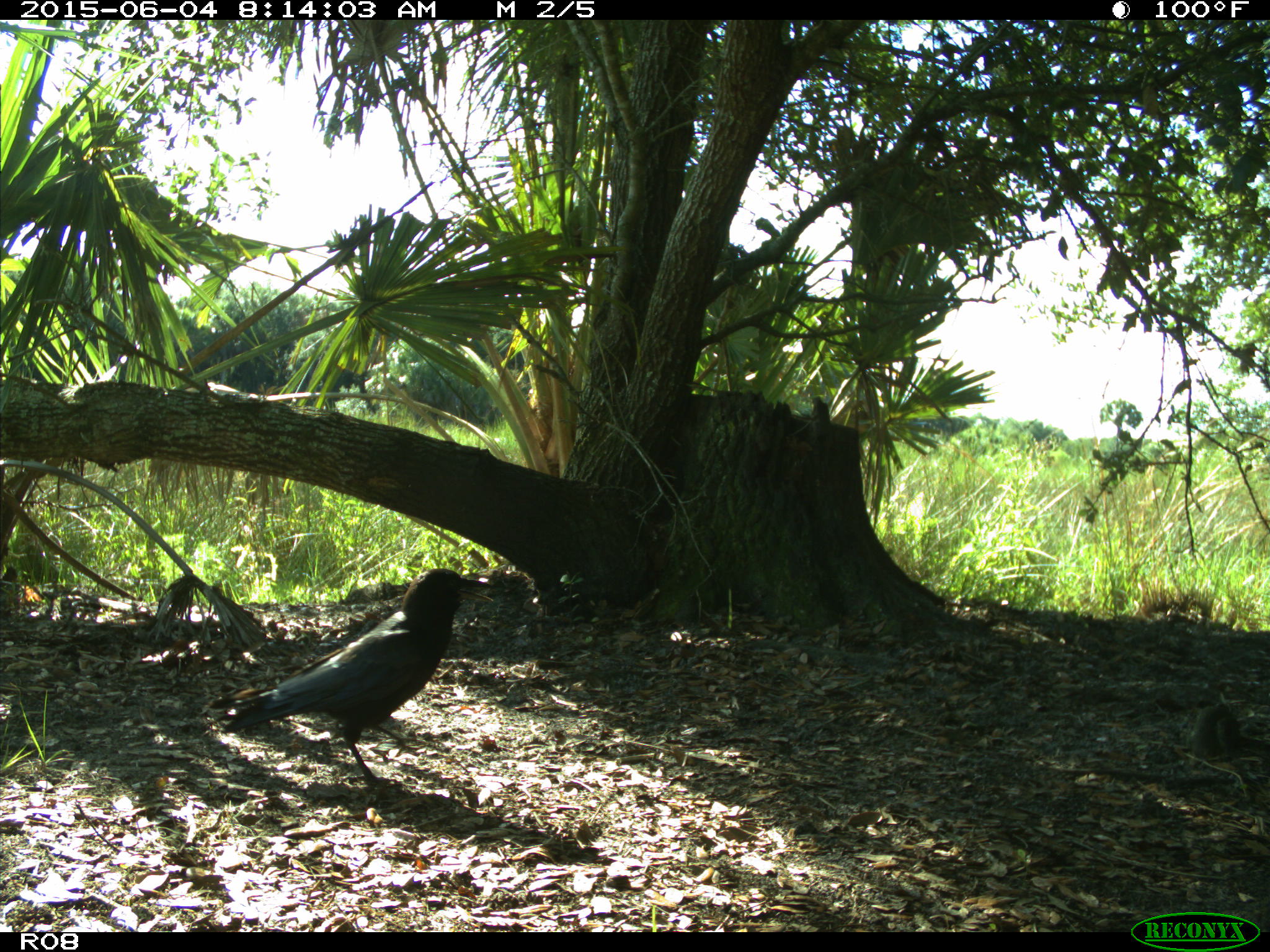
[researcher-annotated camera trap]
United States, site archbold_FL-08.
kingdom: Animalia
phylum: Chordata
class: Aves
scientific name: Aves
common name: birds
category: unidentified bird